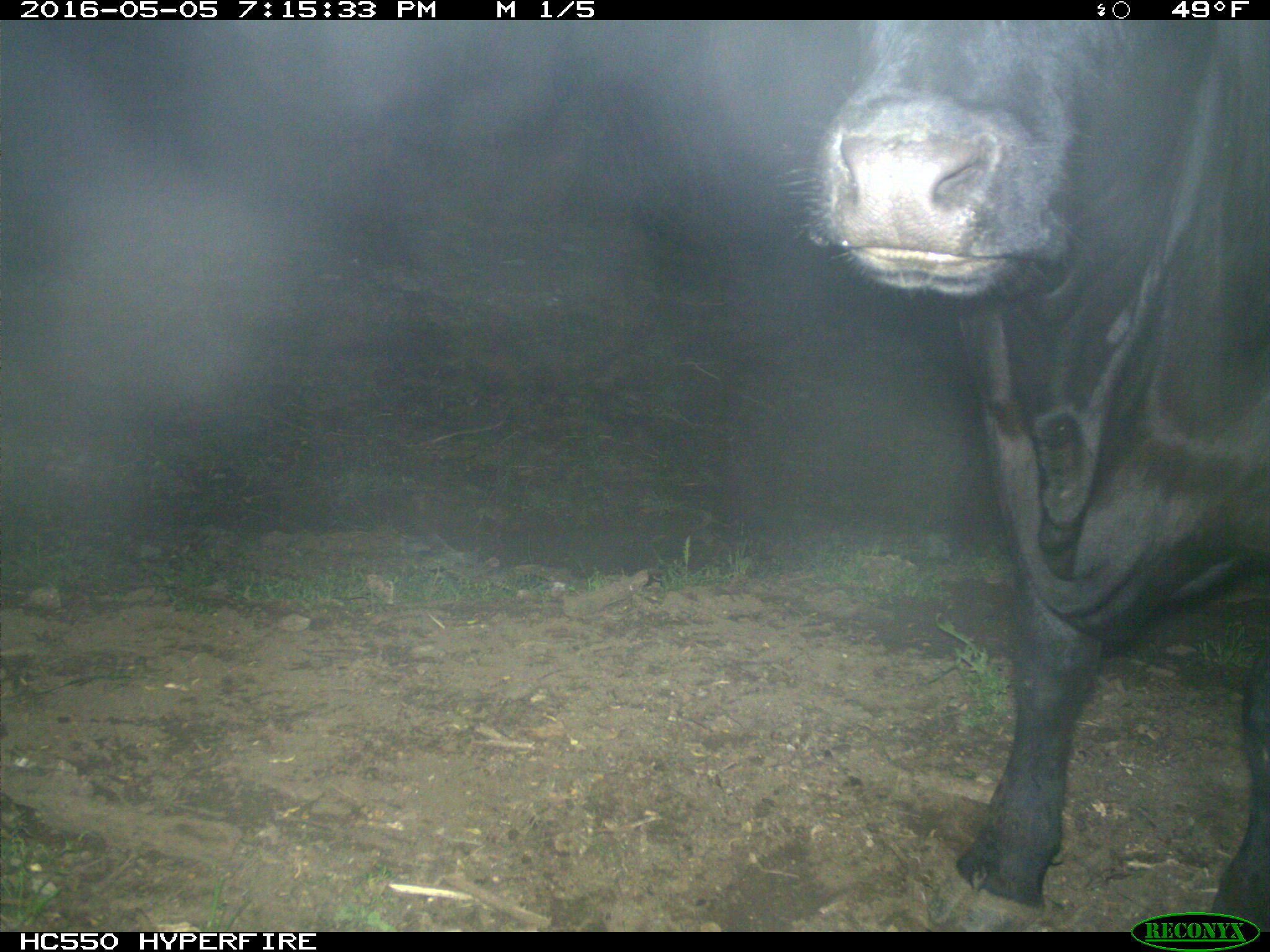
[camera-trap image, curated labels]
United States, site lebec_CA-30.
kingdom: Animalia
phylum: Chordata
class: Mammalia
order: Artiodactyla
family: Bovidae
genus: Bos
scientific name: Bos taurus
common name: domestic cow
Bos taurus (domestic cow).